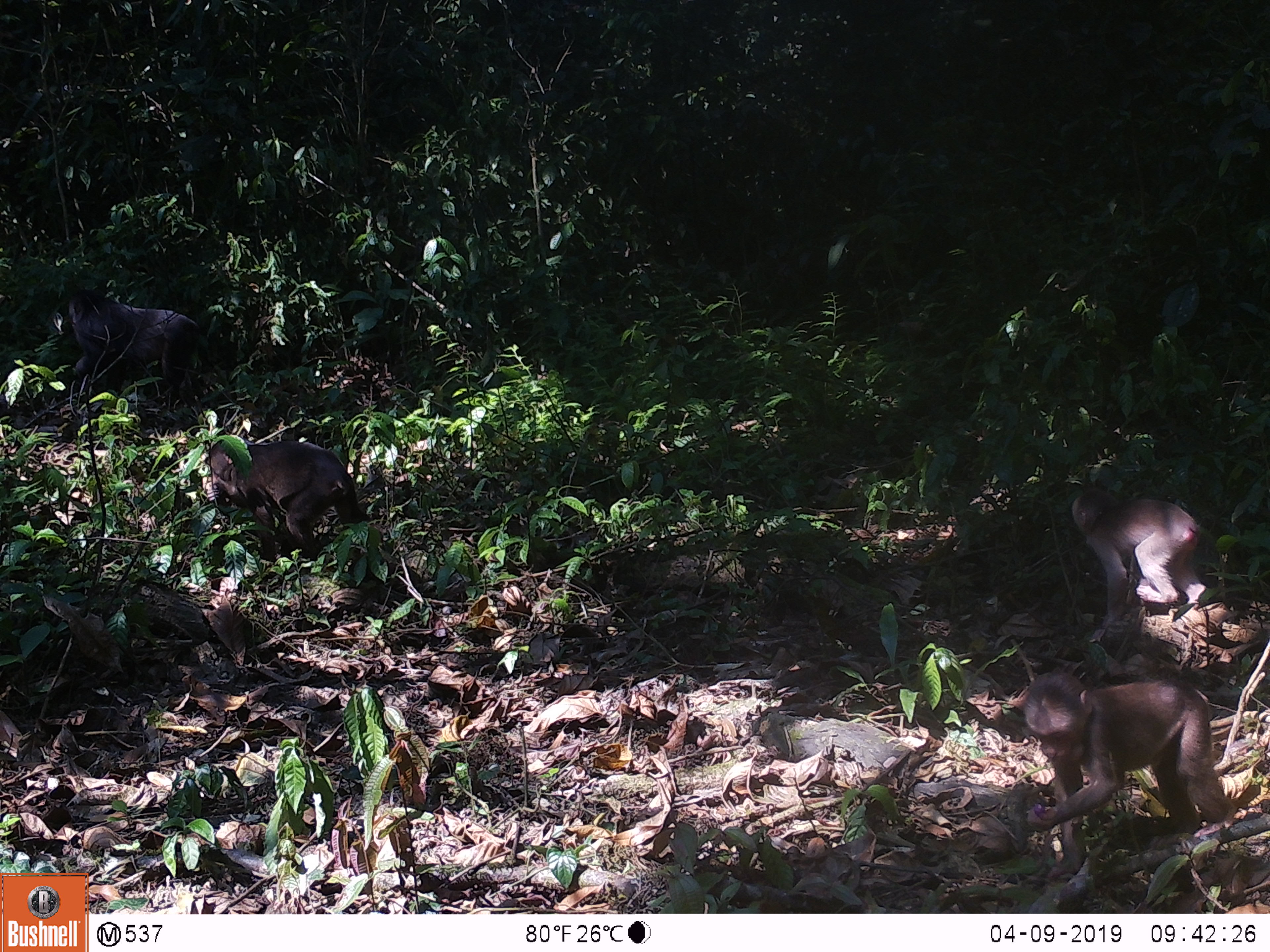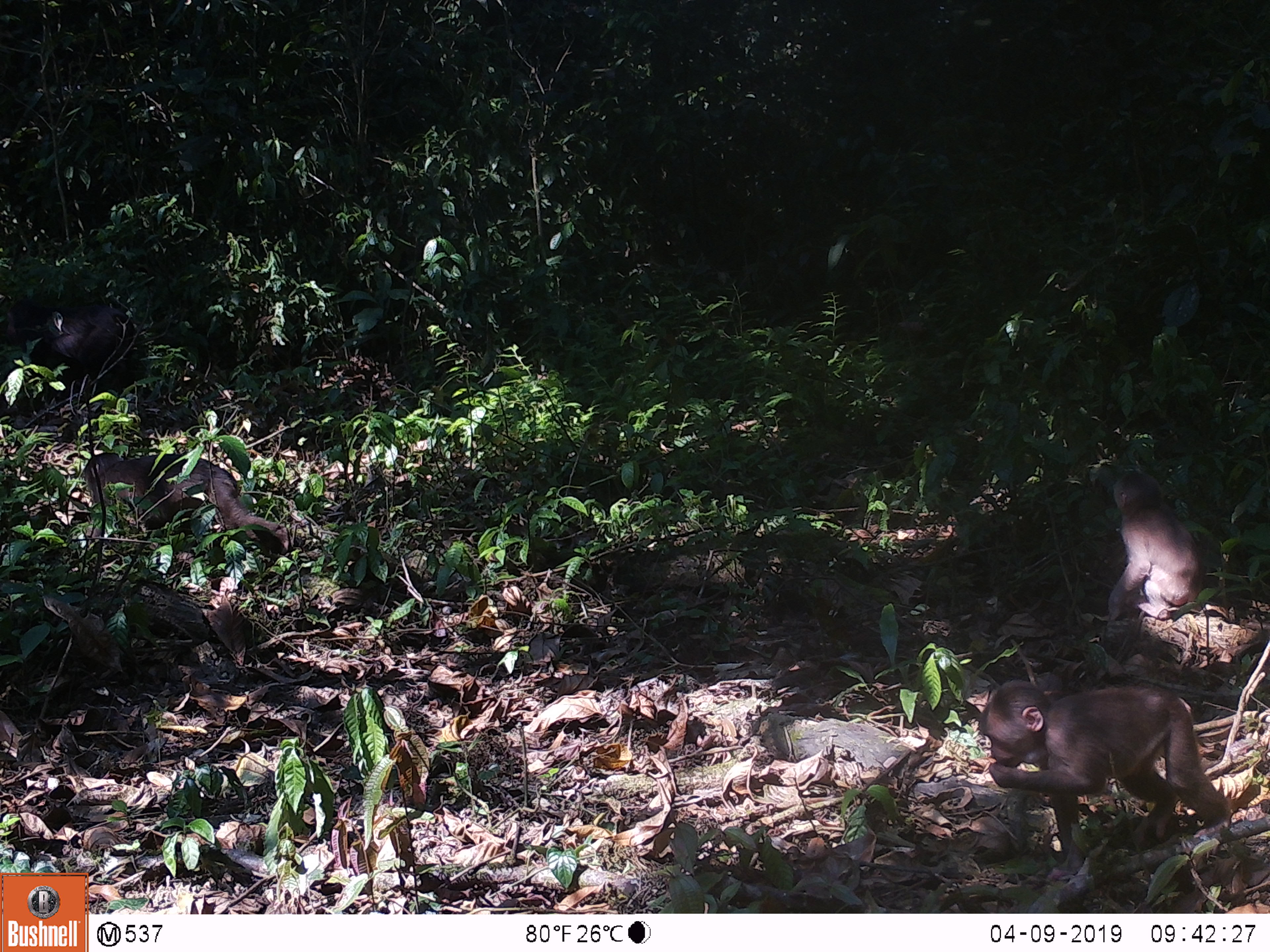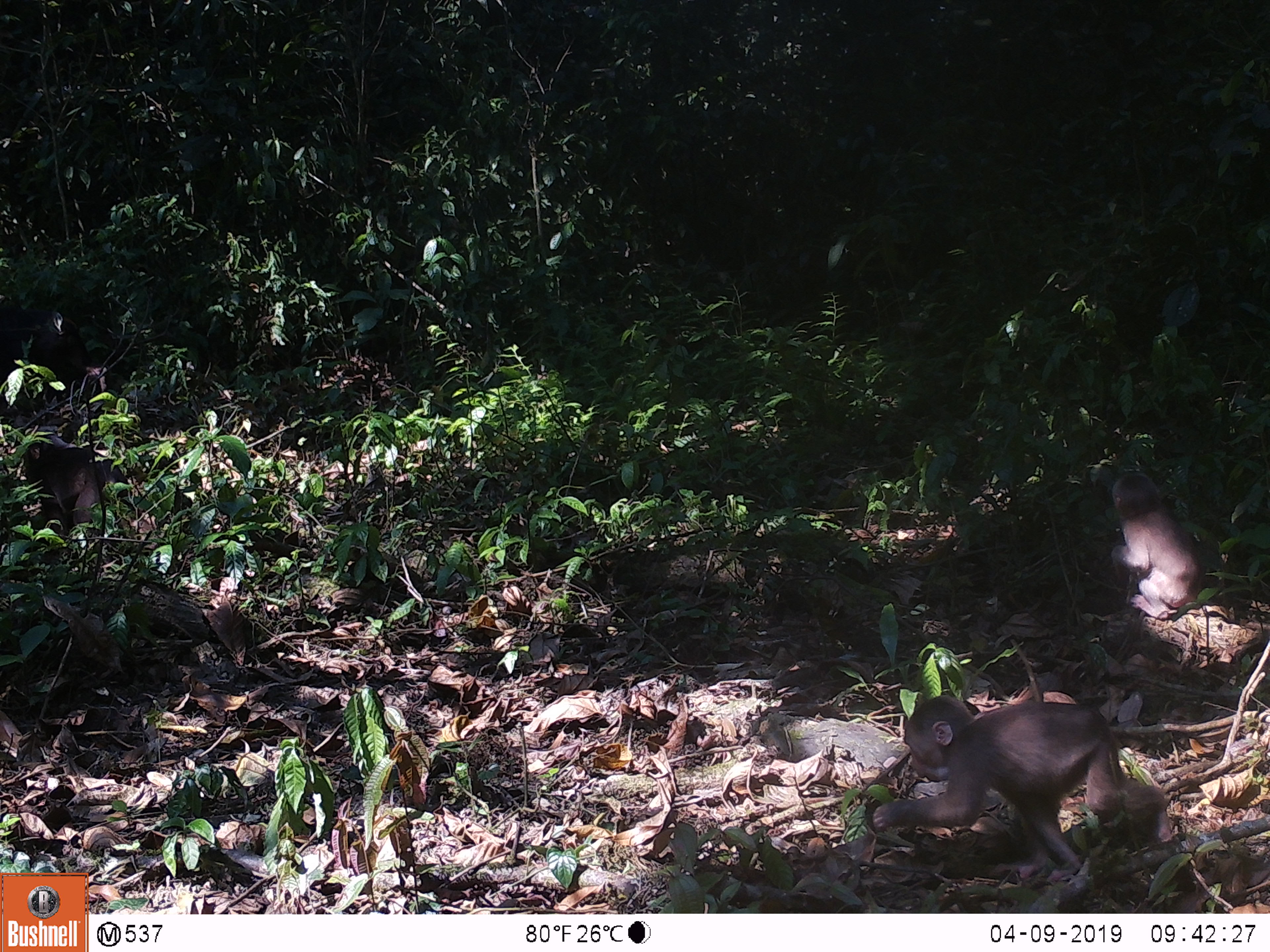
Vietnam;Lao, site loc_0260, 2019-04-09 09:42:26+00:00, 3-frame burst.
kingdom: Animalia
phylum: Chordata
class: Mammalia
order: Primates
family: Cercopithecidae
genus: Macaca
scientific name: Macaca arctoides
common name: stump-tailed macaque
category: stump tailed macaque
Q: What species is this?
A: Stump tailed macaque (stump-tailed macaque) (Macaca arctoides).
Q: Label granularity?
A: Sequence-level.